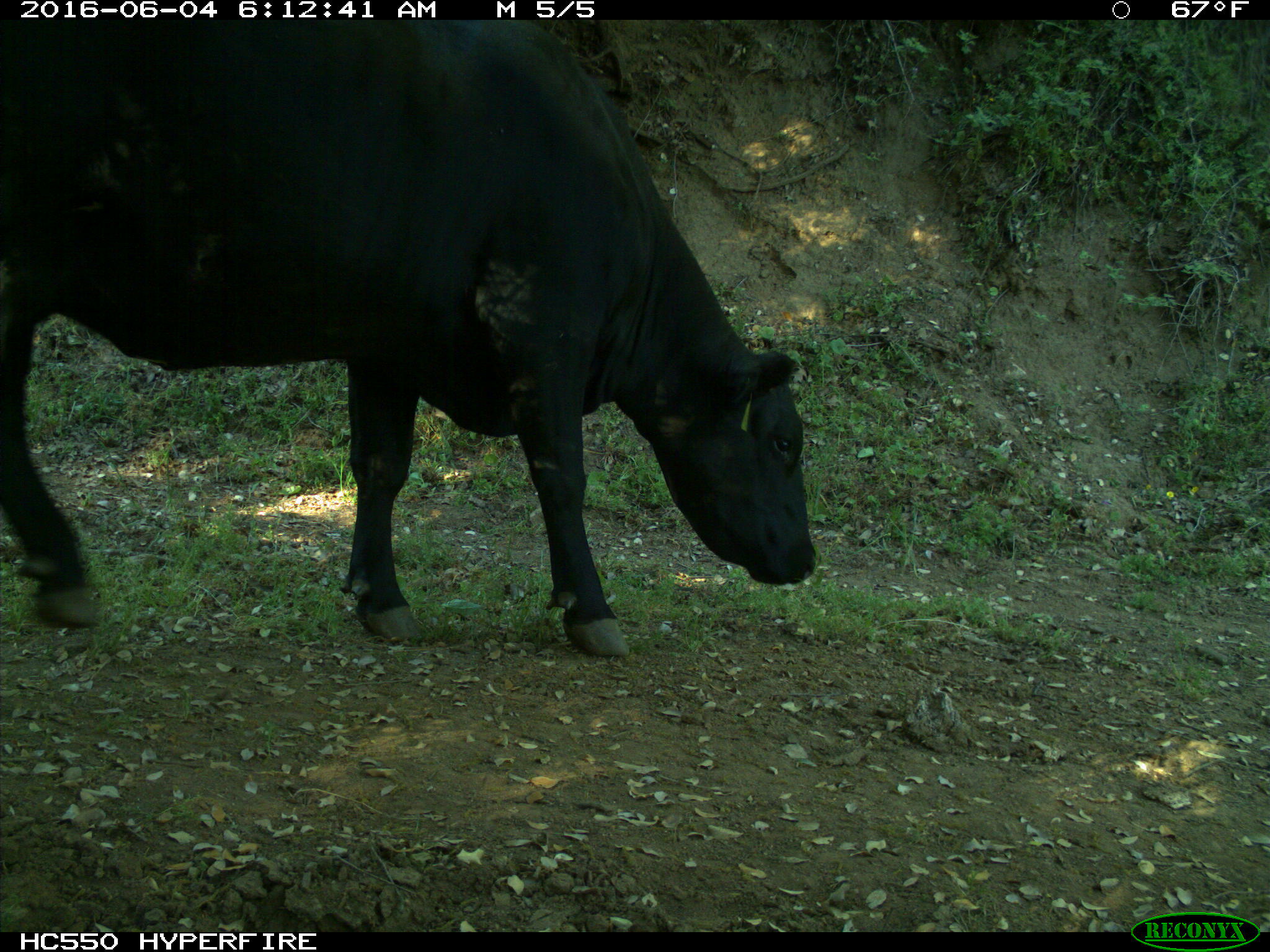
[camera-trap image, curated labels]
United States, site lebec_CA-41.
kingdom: Animalia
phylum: Chordata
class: Mammalia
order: Artiodactyla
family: Bovidae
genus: Bos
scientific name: Bos taurus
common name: domestic cow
Bos taurus (domestic cow).